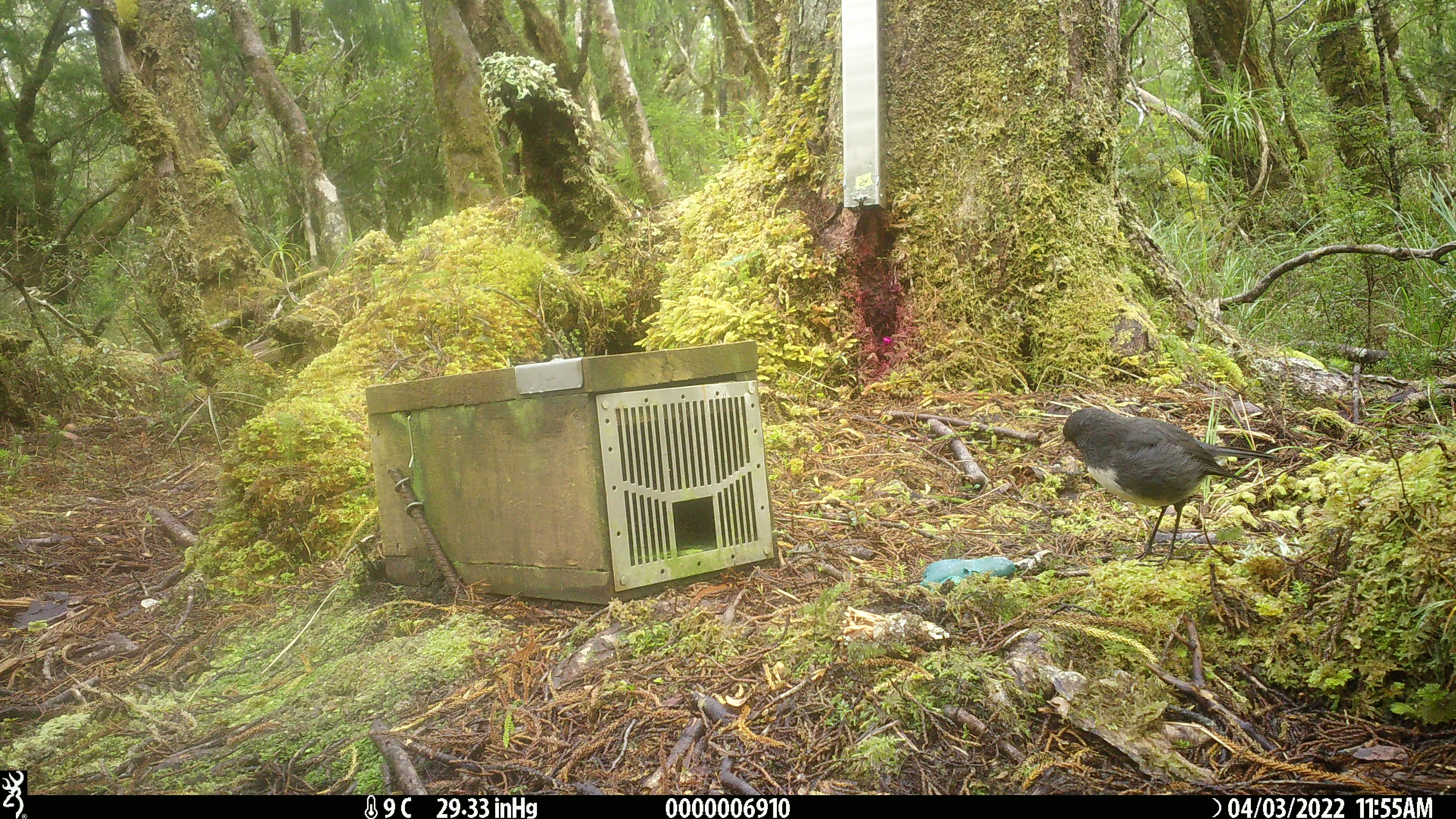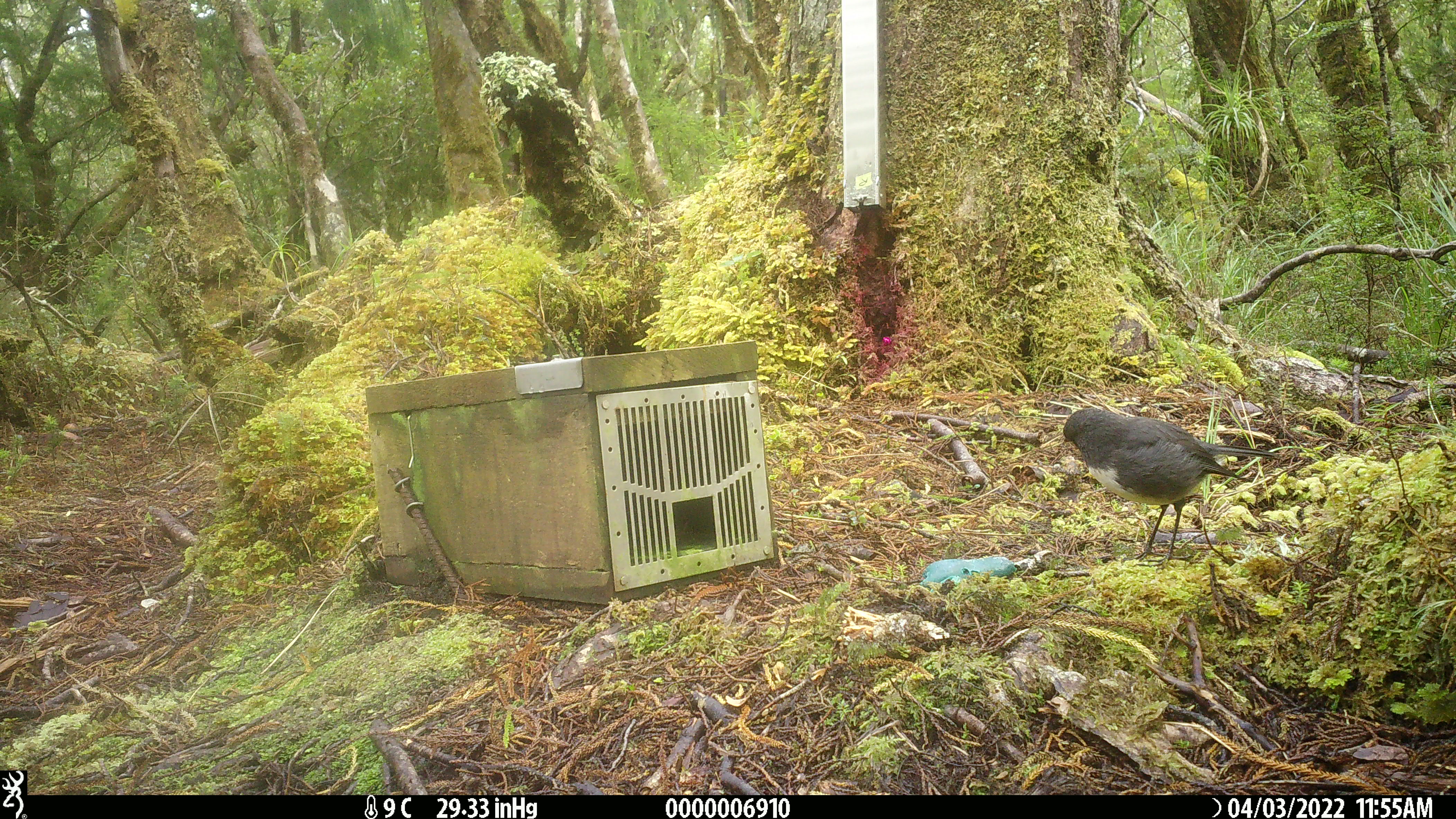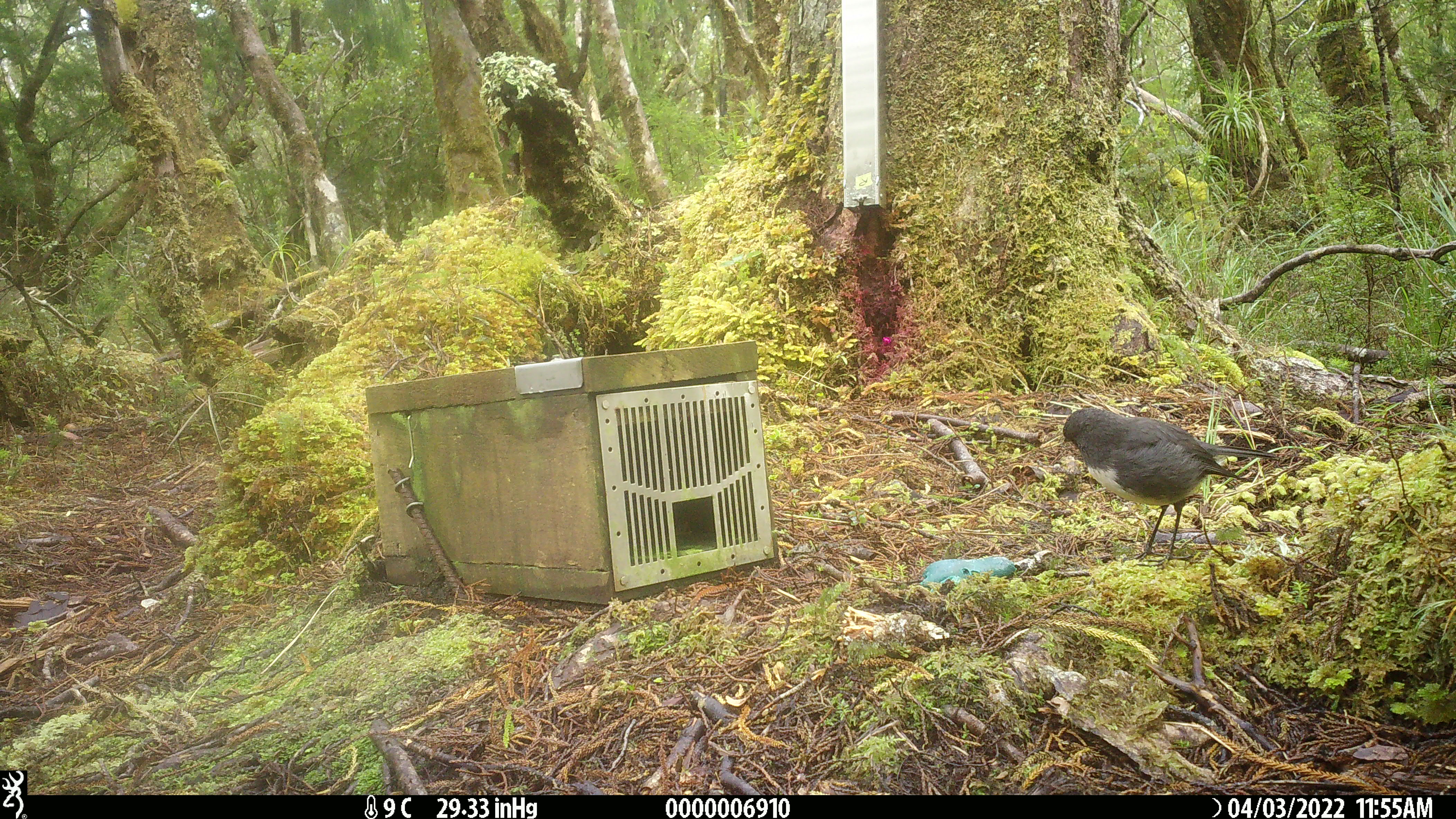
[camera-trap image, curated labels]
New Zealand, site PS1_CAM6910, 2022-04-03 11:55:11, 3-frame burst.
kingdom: Animalia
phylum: Chordata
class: Aves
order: Passeriformes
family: Petroicidae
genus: Petroica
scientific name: Petroica australis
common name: new zealand robin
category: robin